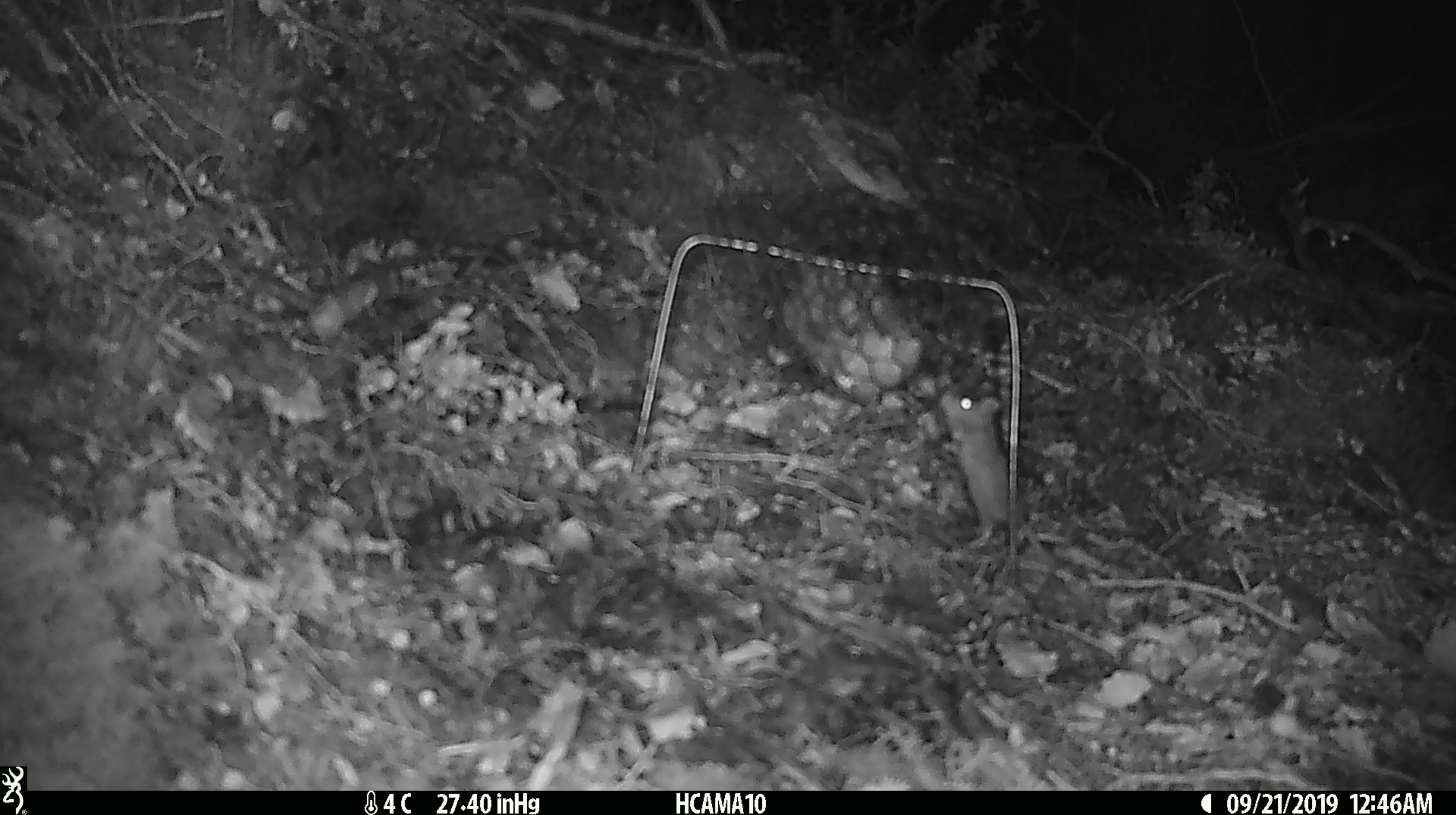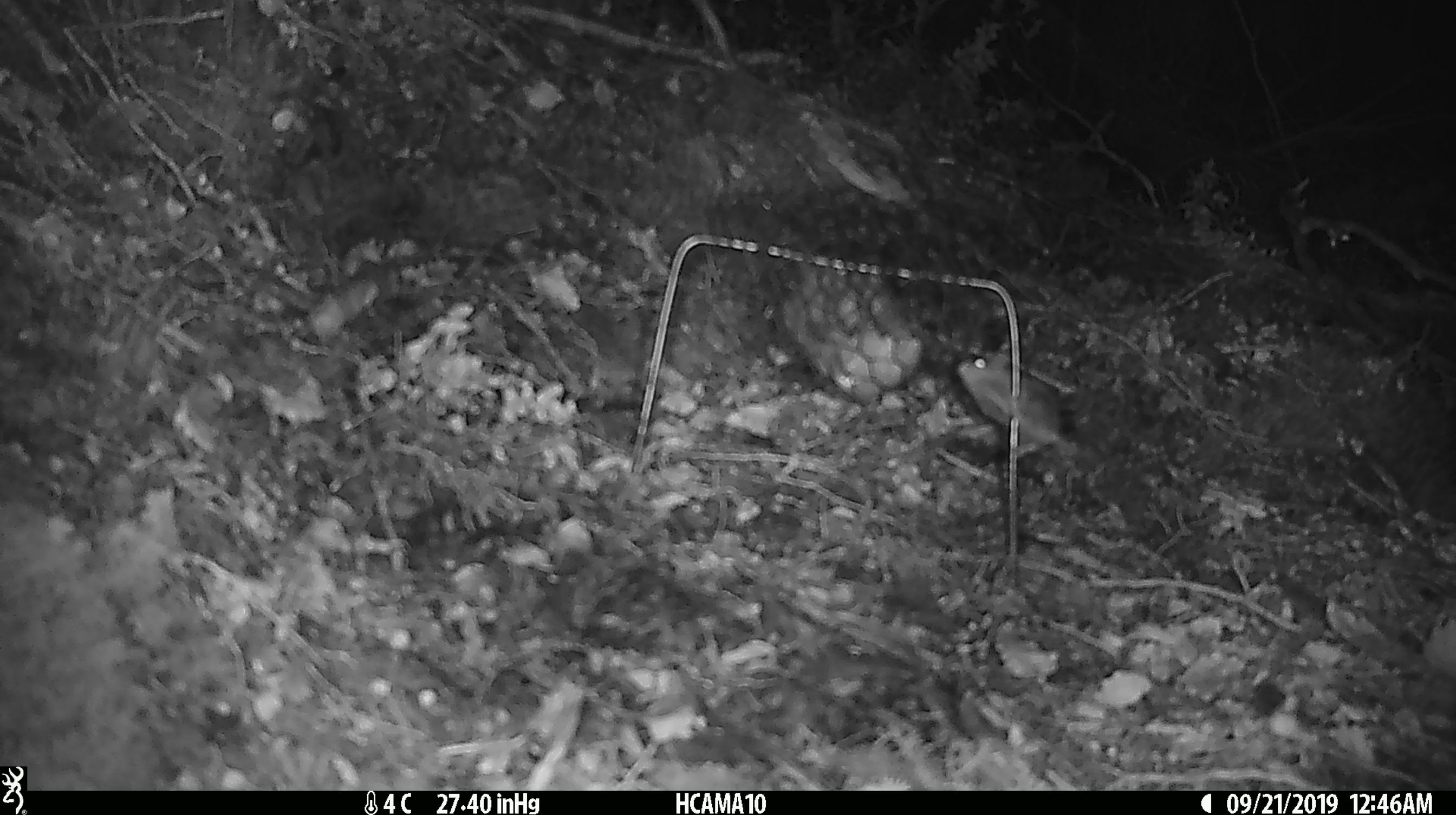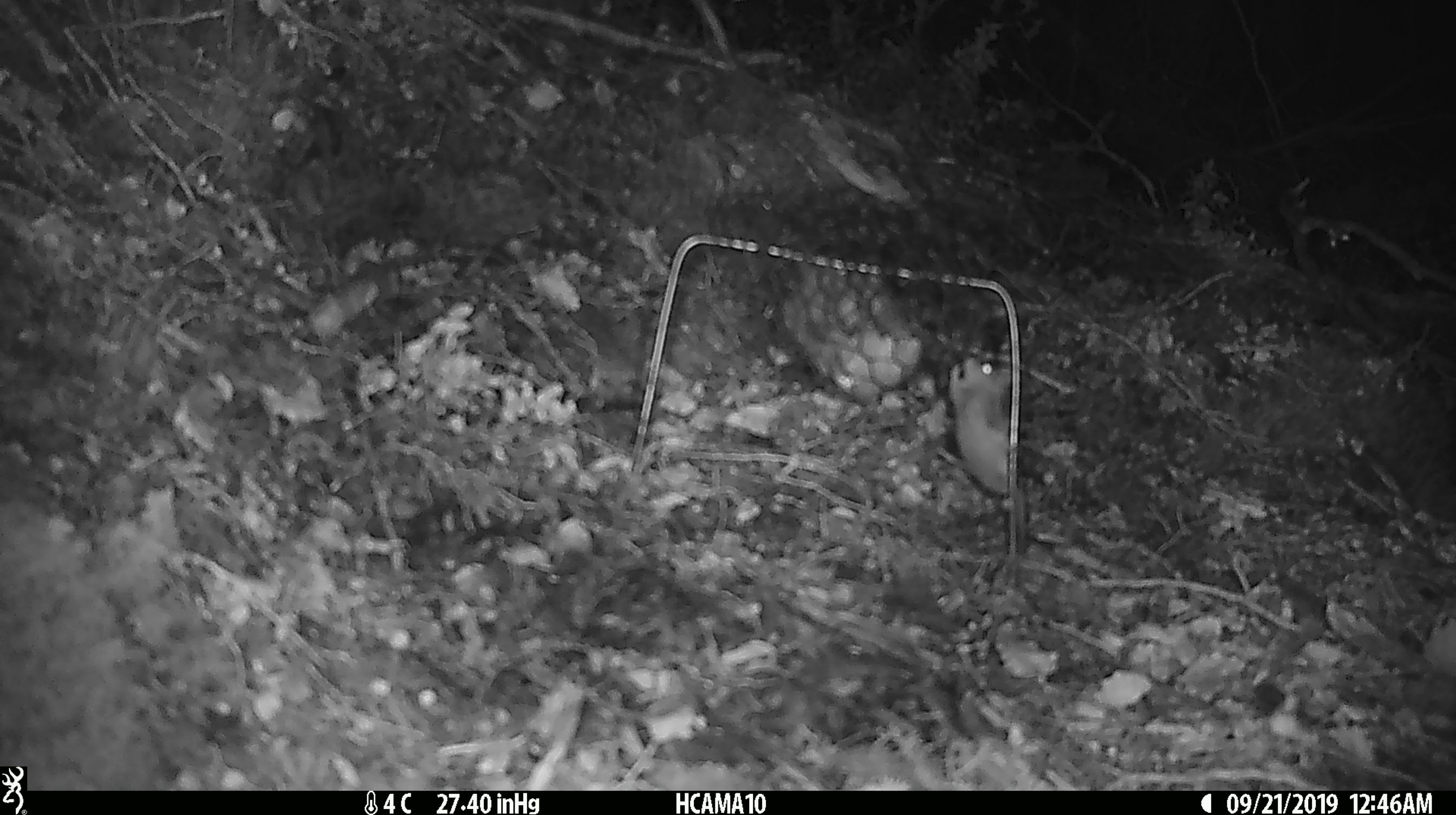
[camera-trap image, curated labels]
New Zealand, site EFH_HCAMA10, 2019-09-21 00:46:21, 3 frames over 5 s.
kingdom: Animalia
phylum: Chordata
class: Mammalia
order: Rodentia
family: Muridae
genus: Mus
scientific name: Mus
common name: mouse